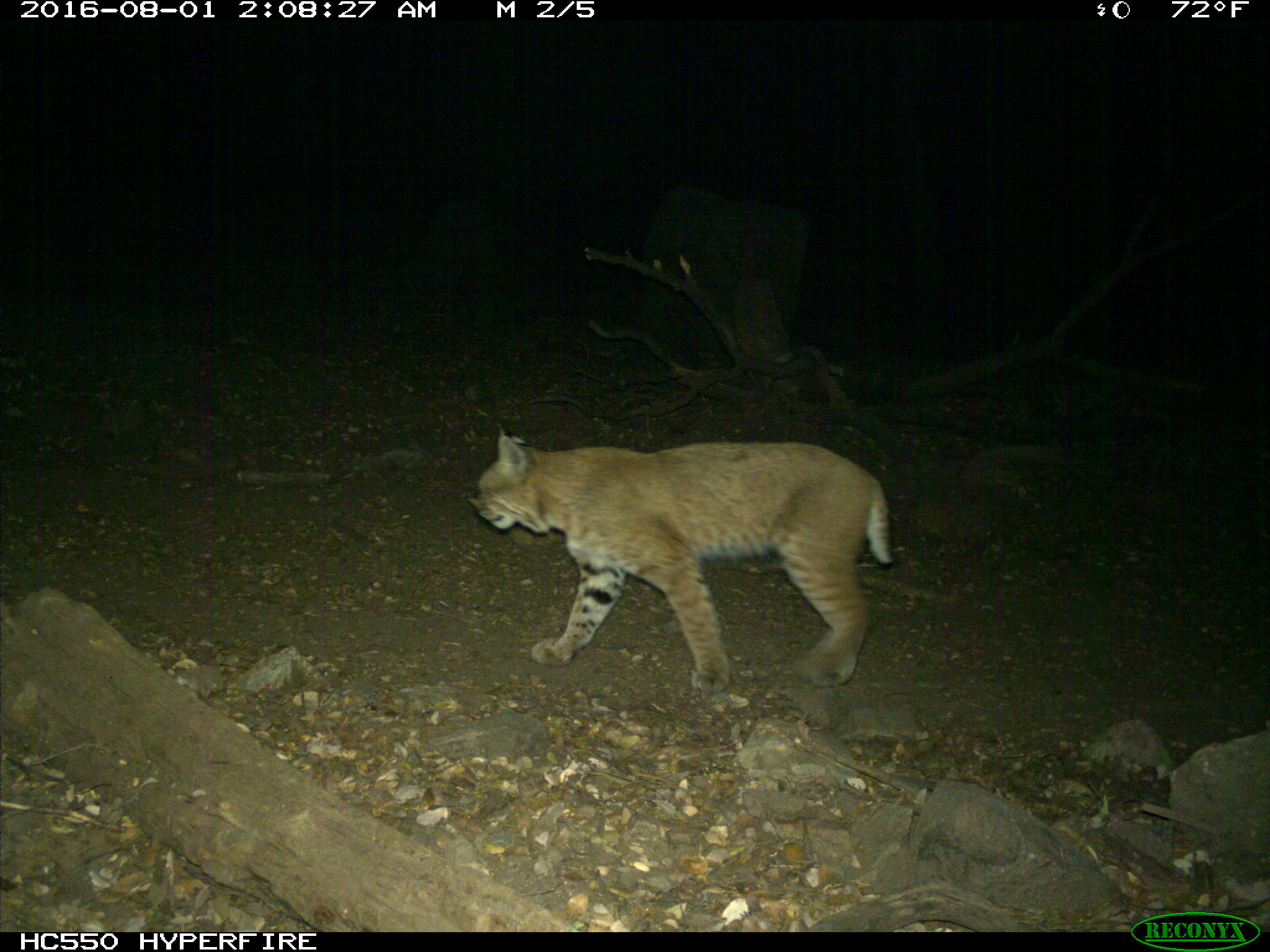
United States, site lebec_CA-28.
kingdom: Animalia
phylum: Chordata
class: Mammalia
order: Carnivora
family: Felidae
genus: Lynx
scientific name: Lynx rufus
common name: bobcat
Lynx rufus (bobcat).